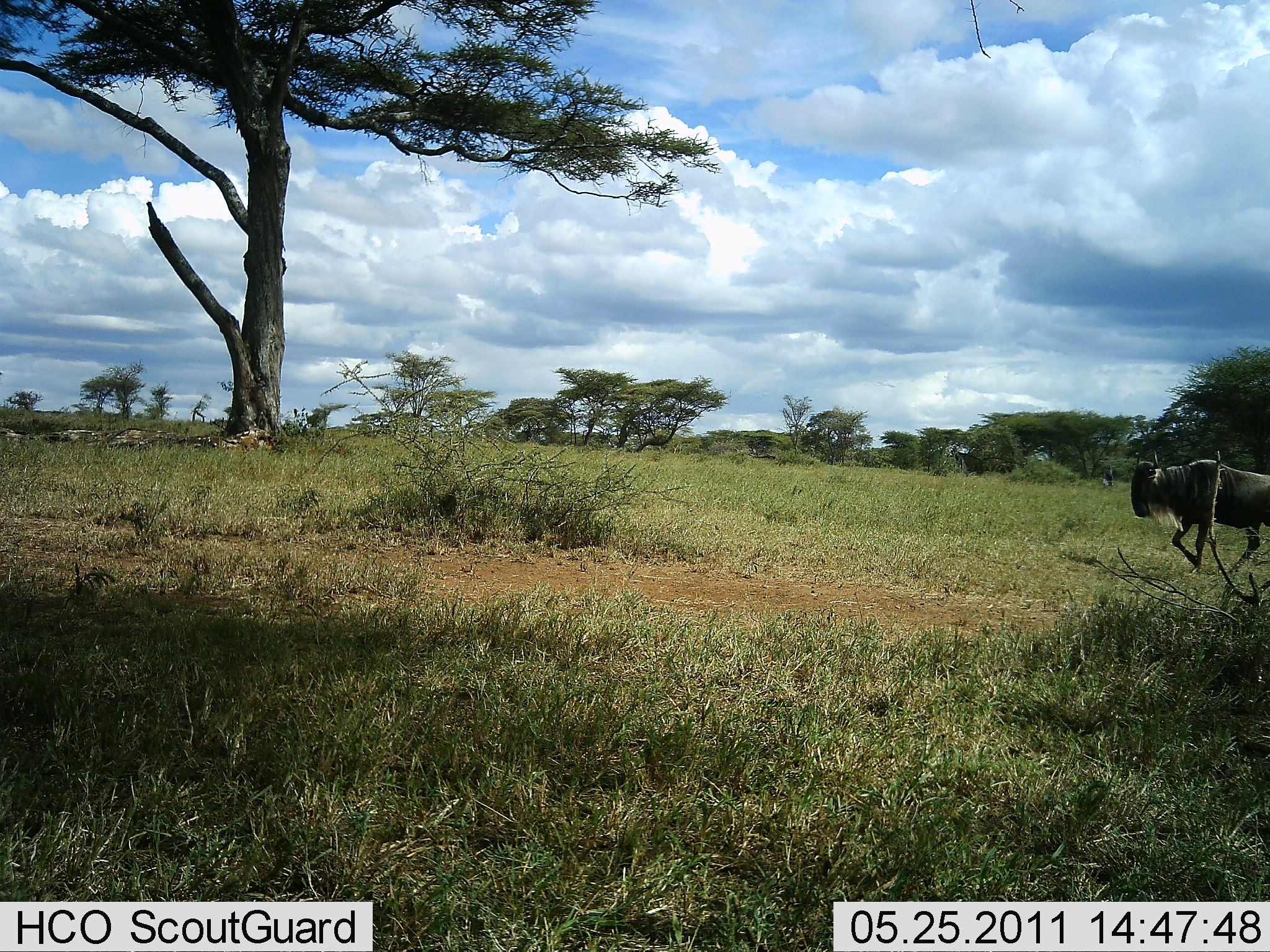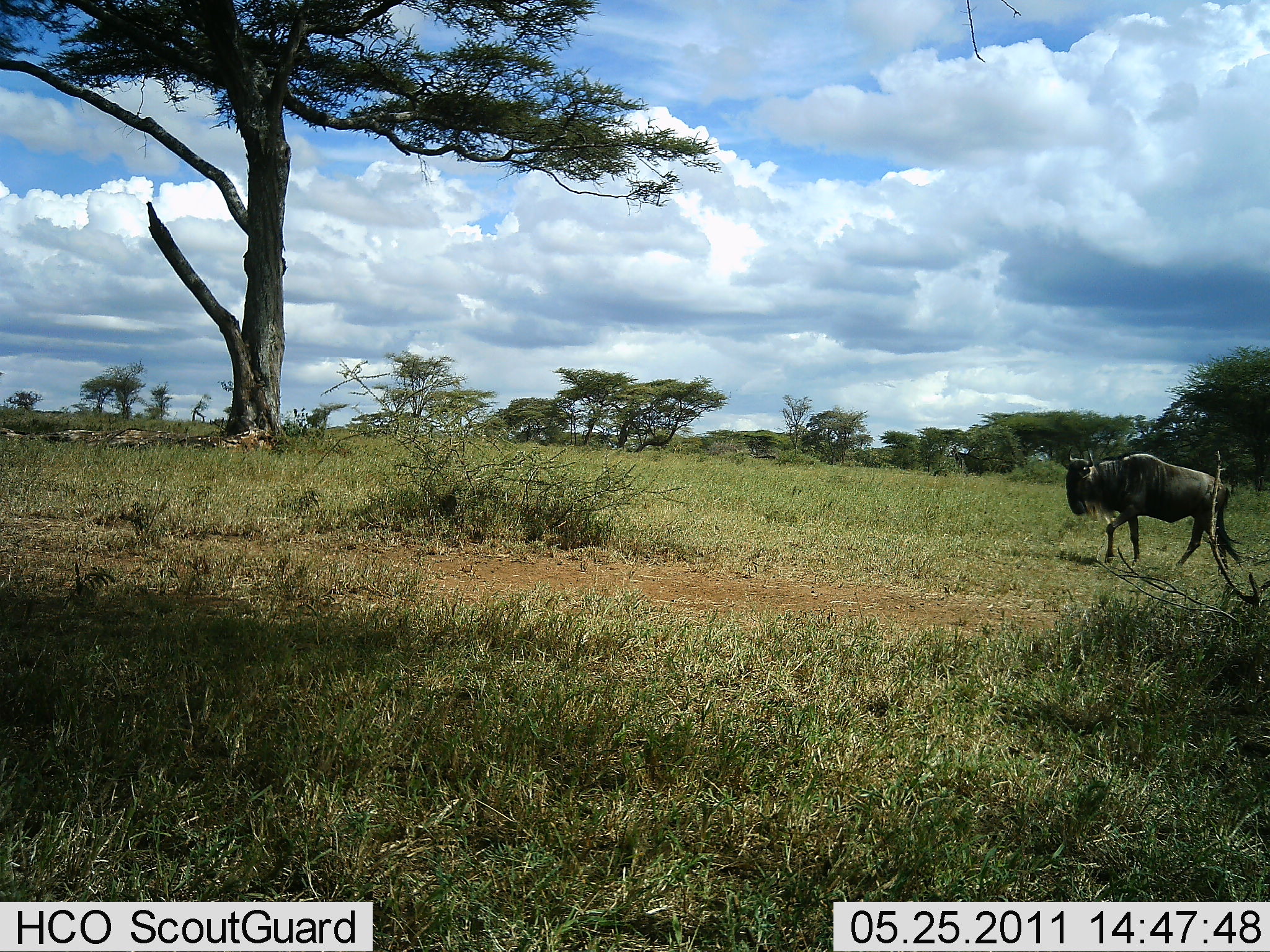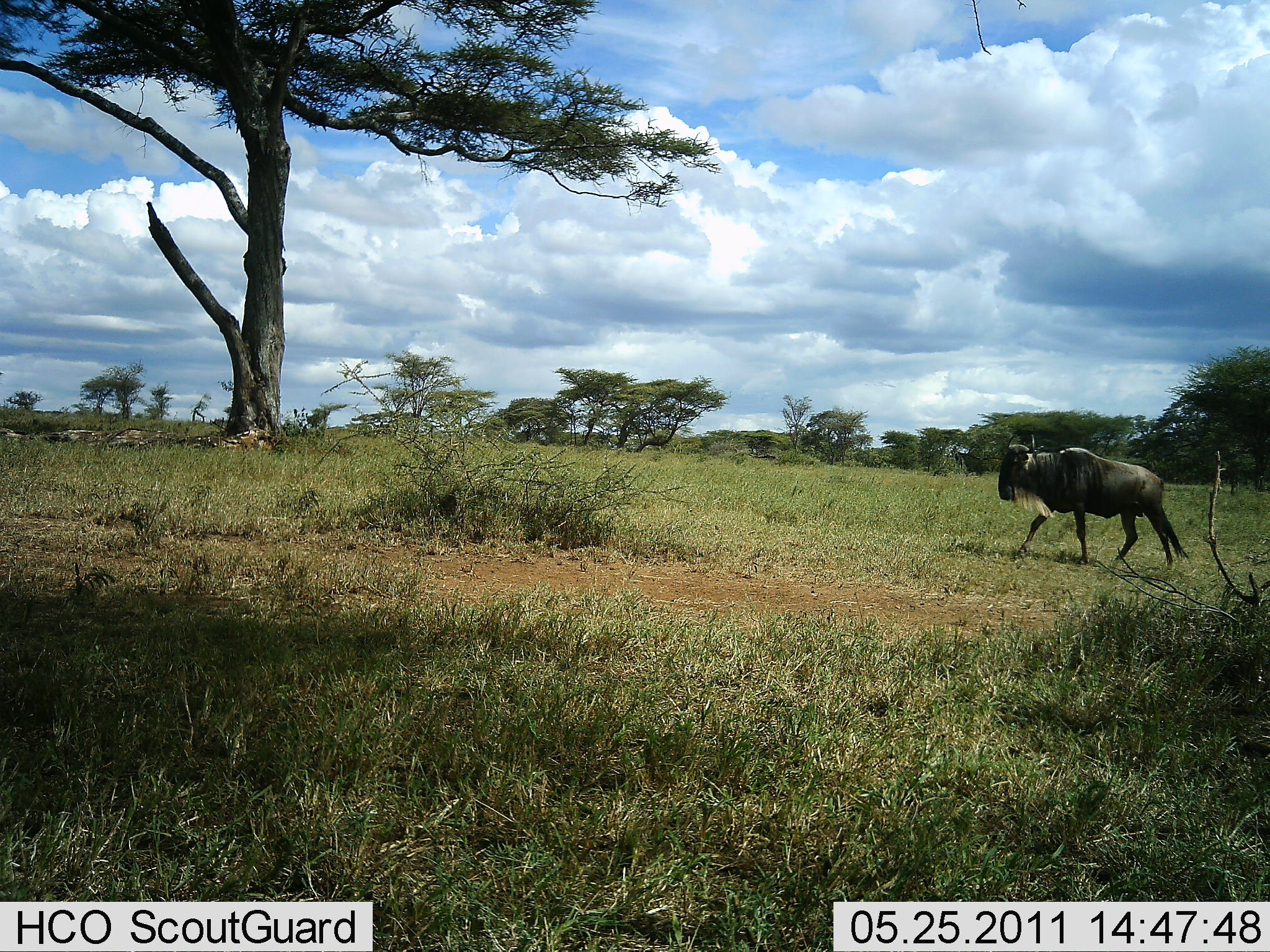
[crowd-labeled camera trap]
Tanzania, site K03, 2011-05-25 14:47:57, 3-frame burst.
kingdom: Animalia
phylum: Chordata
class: Mammalia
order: Artiodactyla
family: Bovidae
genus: Connochaetes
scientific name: Connochaetes taurinus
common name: blue wildebeest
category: wildebeest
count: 1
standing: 0%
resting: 0%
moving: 100%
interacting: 0%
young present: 0%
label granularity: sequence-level